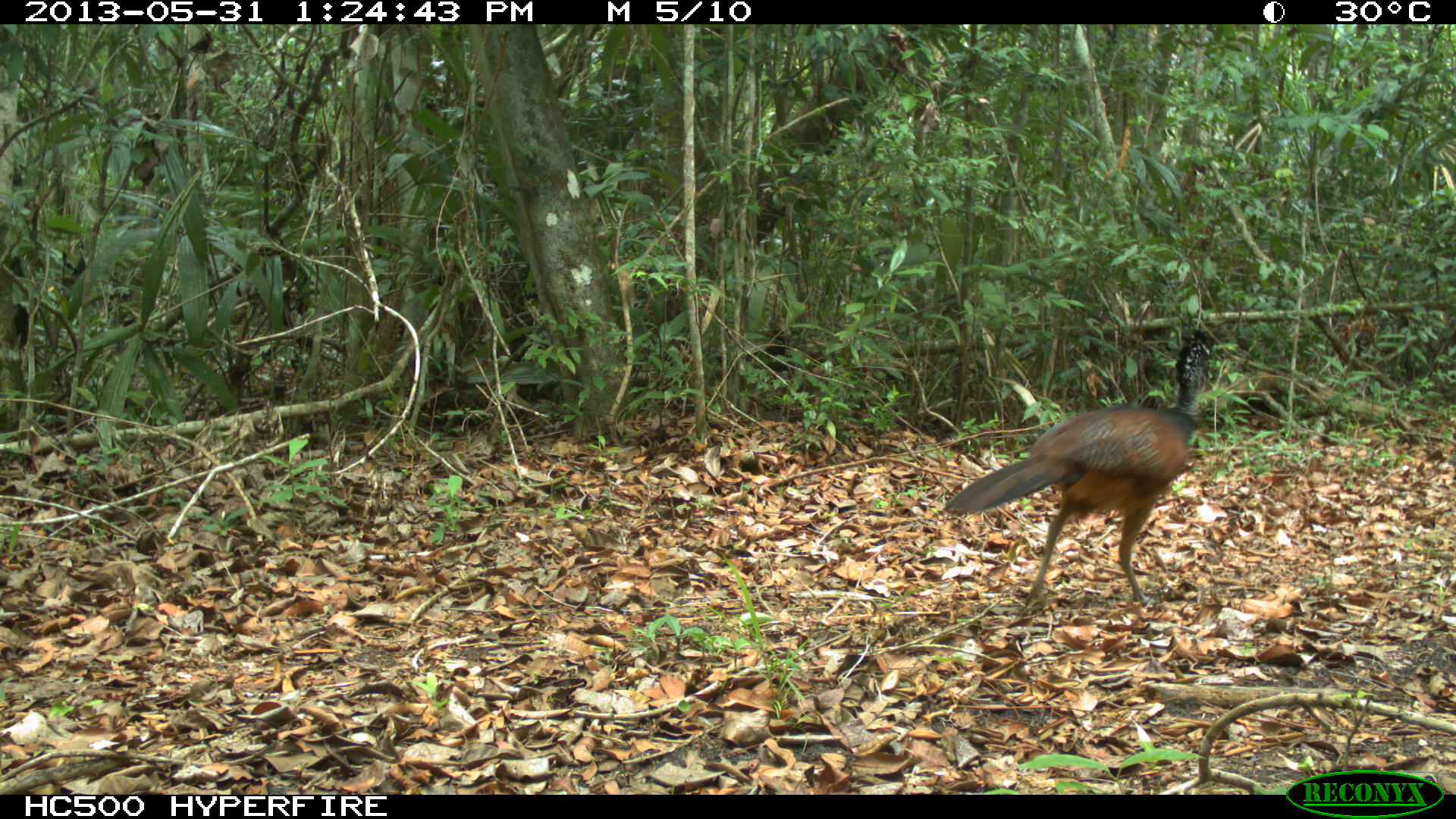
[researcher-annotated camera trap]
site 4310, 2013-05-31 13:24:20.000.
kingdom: Animalia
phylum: Chordata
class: Aves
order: Galliformes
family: Cracidae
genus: Crax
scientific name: Crax rubra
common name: great curassow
Crax rubra (great curassow), count 1, sex female.